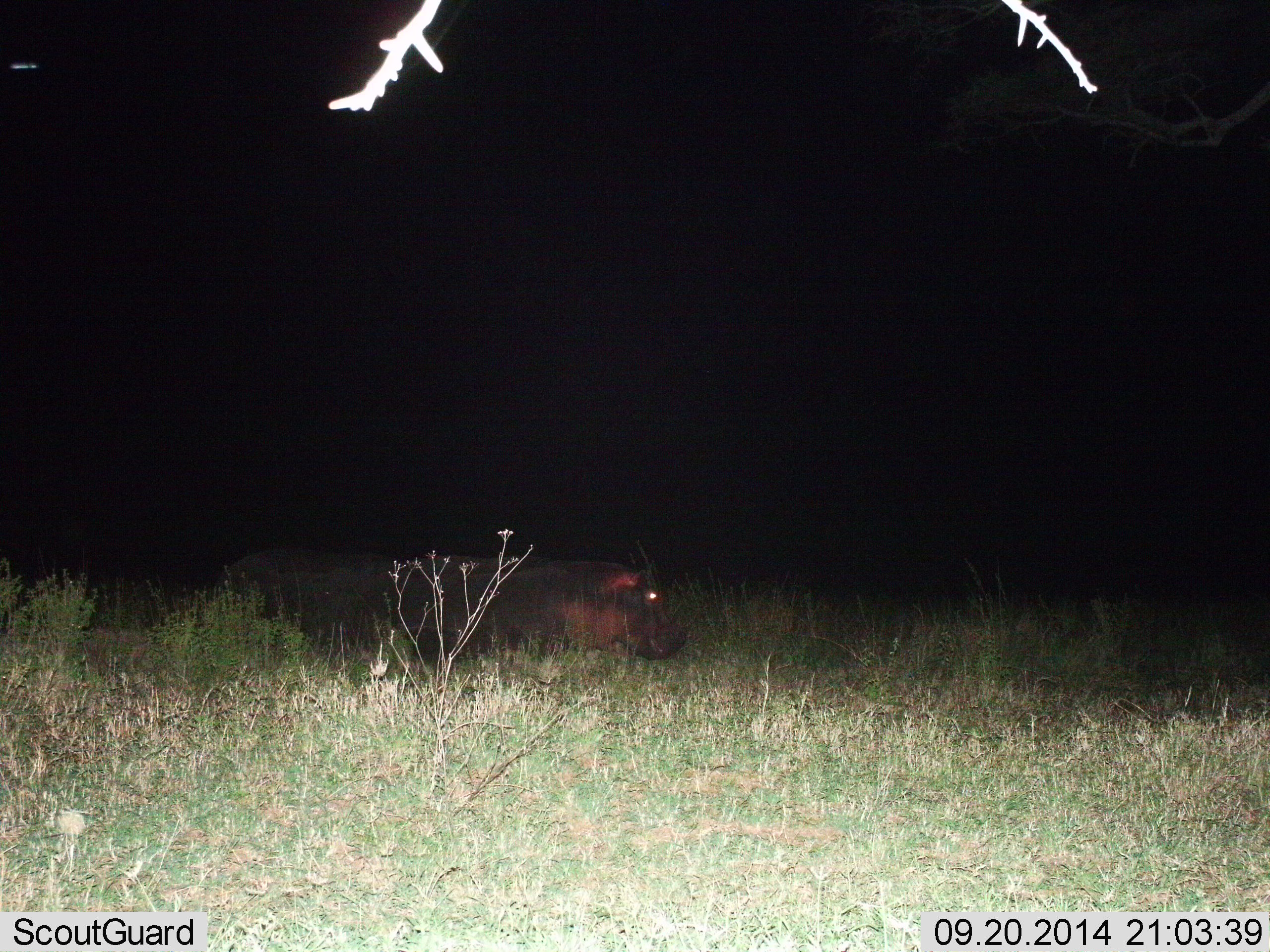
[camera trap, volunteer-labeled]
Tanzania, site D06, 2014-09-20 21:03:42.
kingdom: Animalia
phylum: Chordata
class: Mammalia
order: Artiodactyla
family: Hippopotamidae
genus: Hippopotamus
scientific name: Hippopotamus amphibius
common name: hippopotamus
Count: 2.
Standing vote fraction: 10%.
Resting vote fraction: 10%.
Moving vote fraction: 70%.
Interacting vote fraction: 0%.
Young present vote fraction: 0%.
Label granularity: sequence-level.